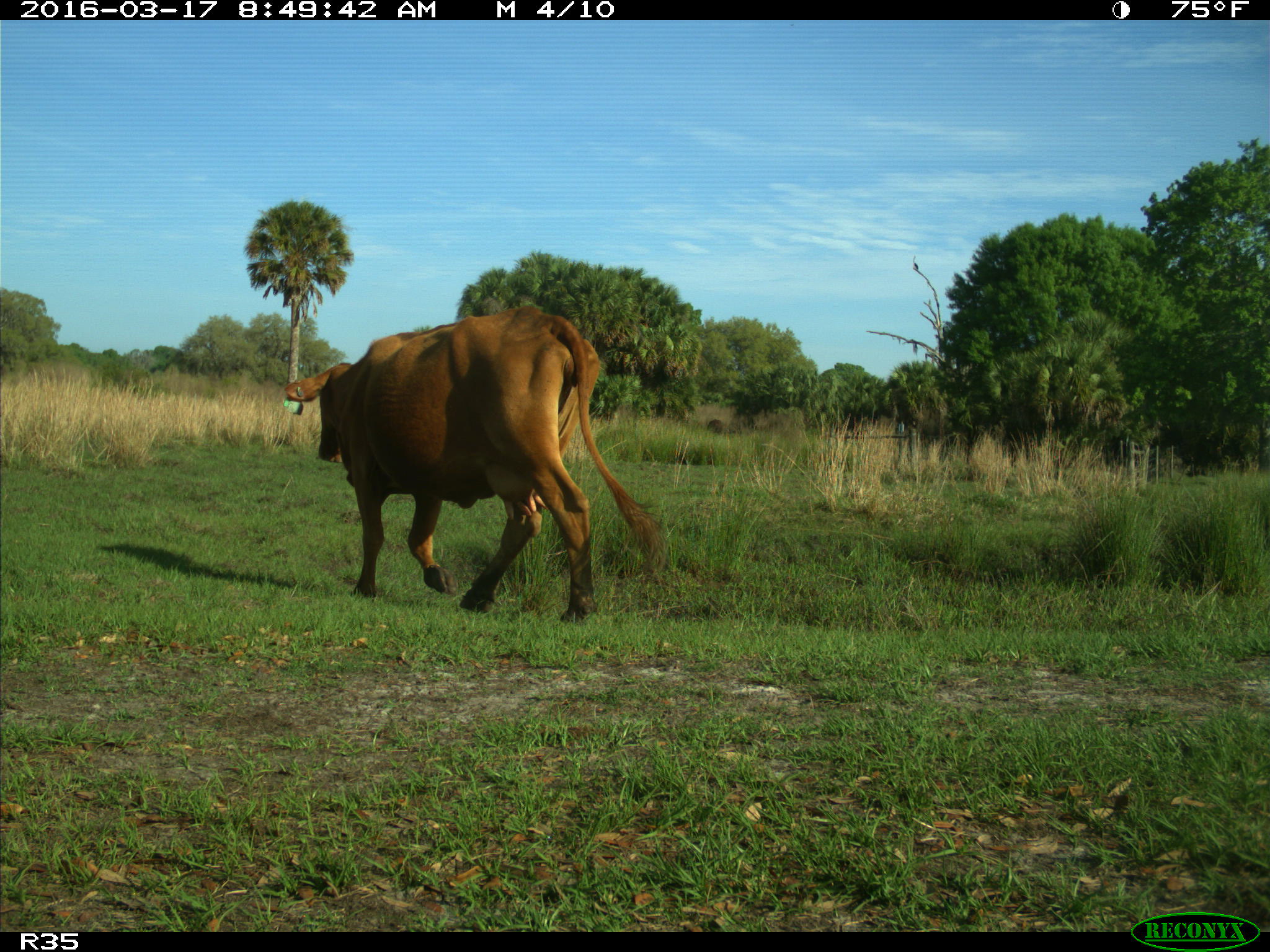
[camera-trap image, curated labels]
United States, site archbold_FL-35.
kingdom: Animalia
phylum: Chordata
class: Mammalia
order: Artiodactyla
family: Bovidae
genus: Bos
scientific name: Bos taurus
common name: domestic cow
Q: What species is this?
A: Bos taurus (domestic cow).